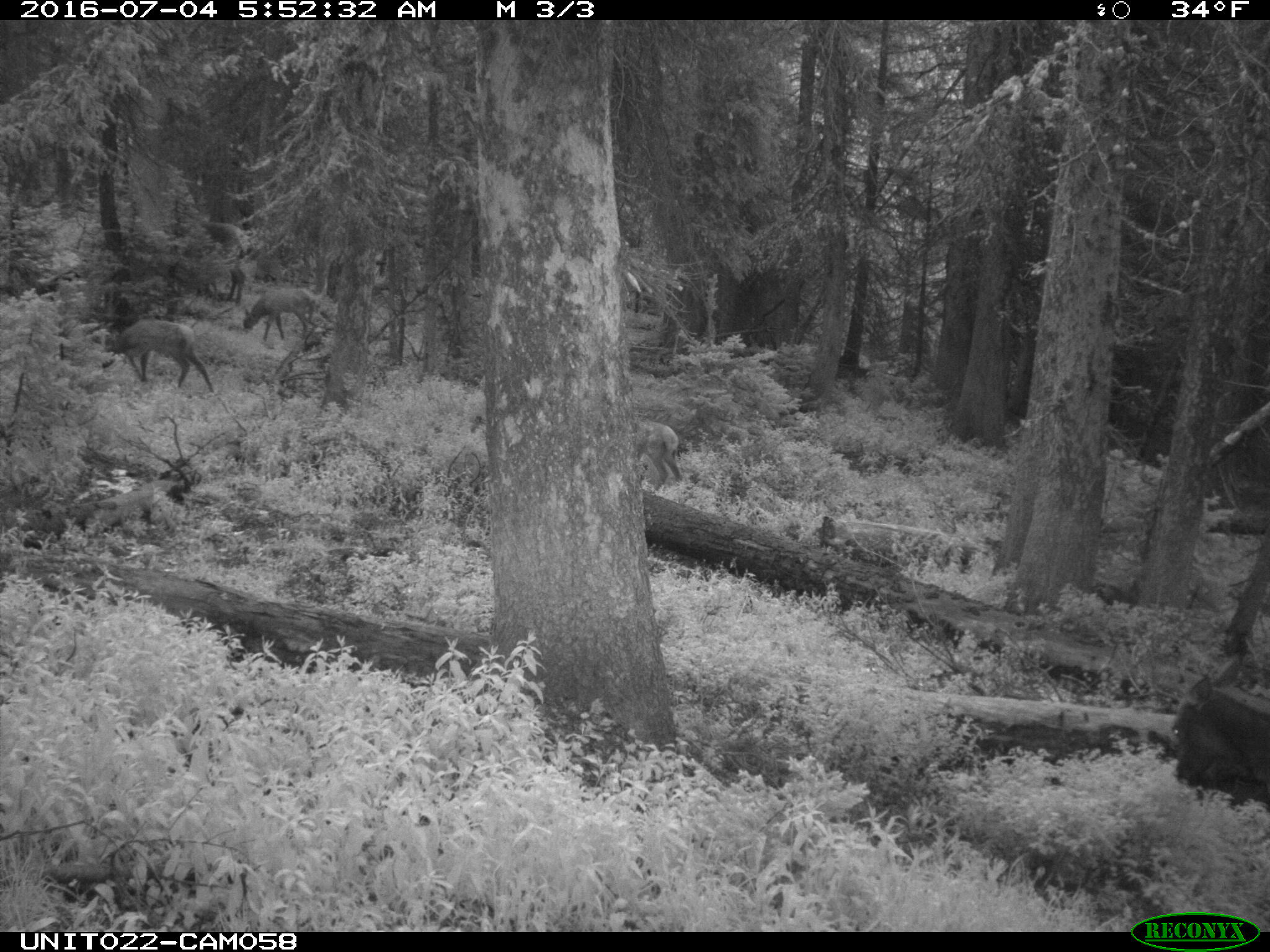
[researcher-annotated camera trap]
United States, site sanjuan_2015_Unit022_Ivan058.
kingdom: Animalia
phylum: Chordata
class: Mammalia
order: Artiodactyla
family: Cervidae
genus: Cervus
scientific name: Cervus elaphus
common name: red deer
Cervus elaphus (red deer).